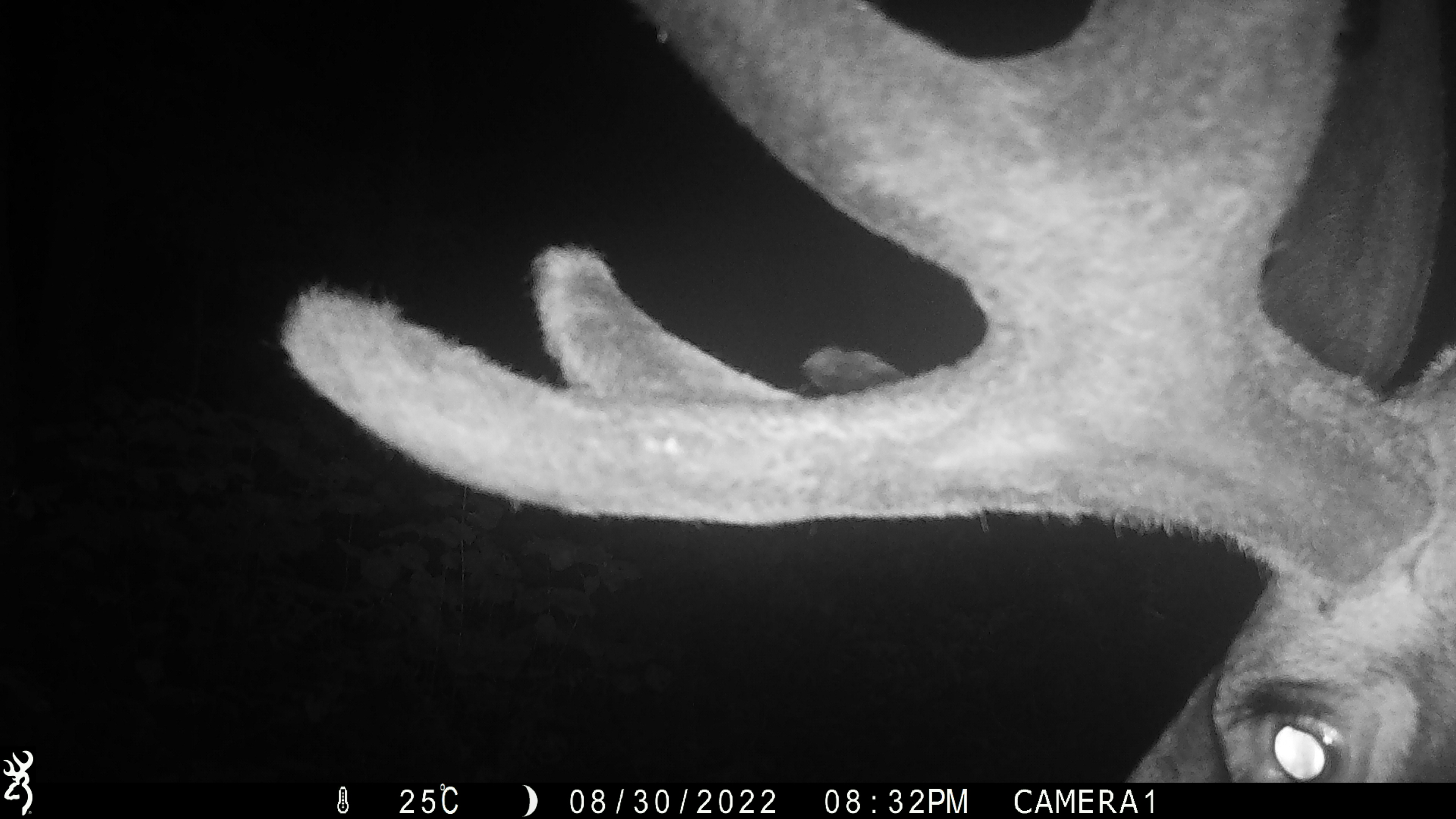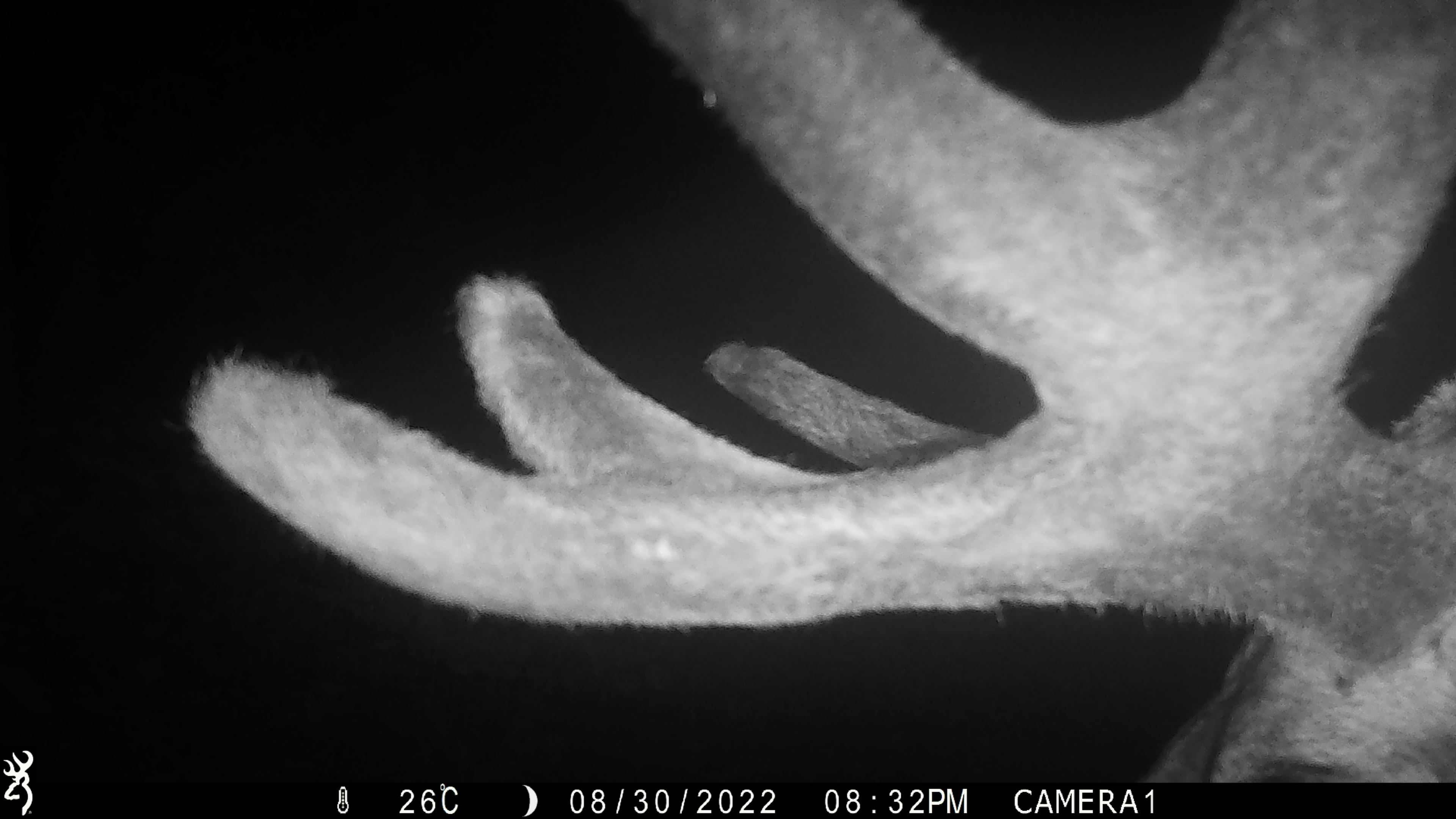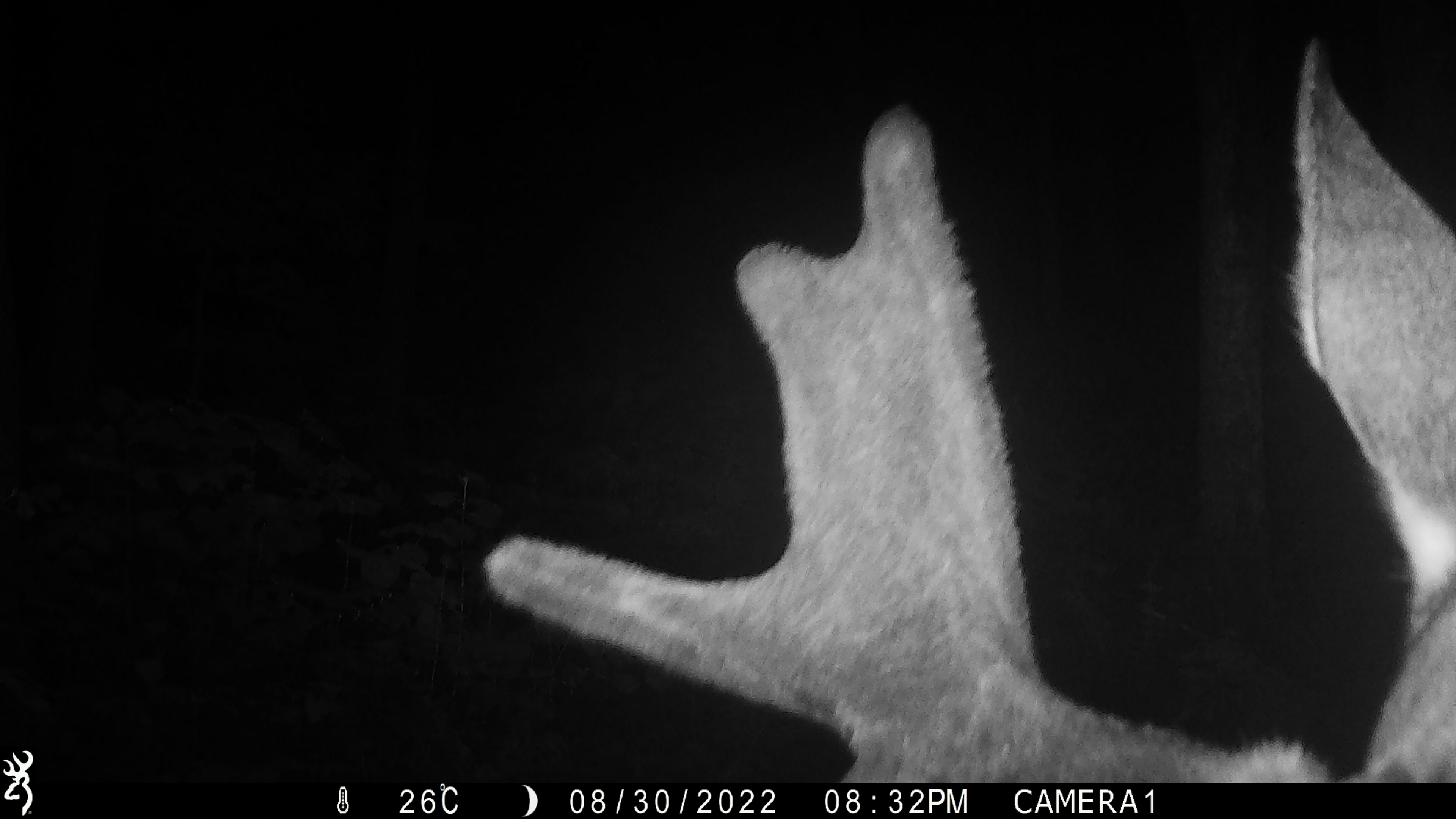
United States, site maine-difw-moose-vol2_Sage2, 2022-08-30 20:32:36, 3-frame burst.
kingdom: Animalia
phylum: Chordata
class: Mammalia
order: Artiodactyla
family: Cervidae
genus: Alces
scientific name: Alces alces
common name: moose